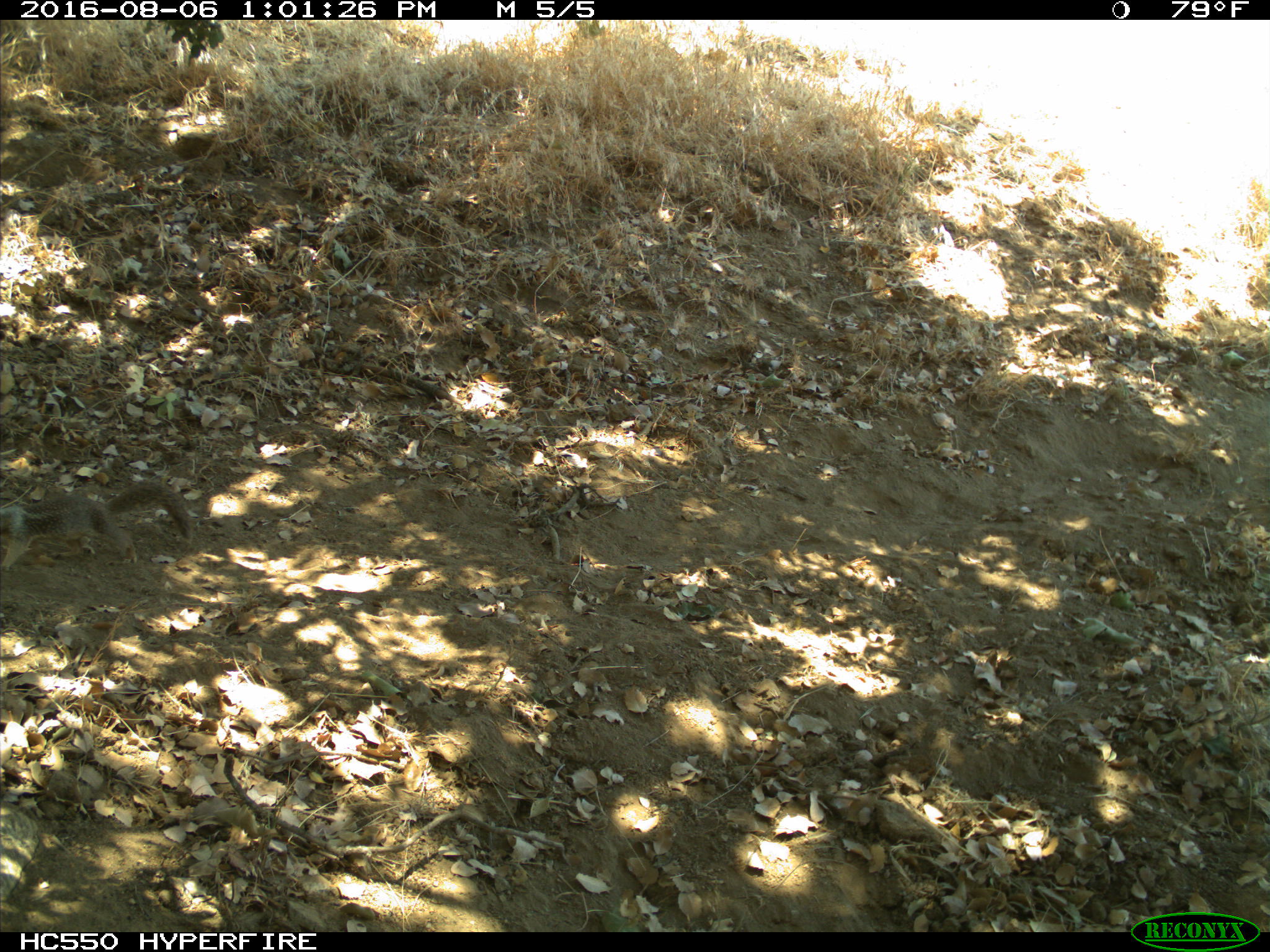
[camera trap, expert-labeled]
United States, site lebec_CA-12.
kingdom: Animalia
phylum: Chordata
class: Mammalia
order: Rodentia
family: Sciuridae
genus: Otospermophilus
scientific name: Otospermophilus beecheyi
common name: california ground squirrel